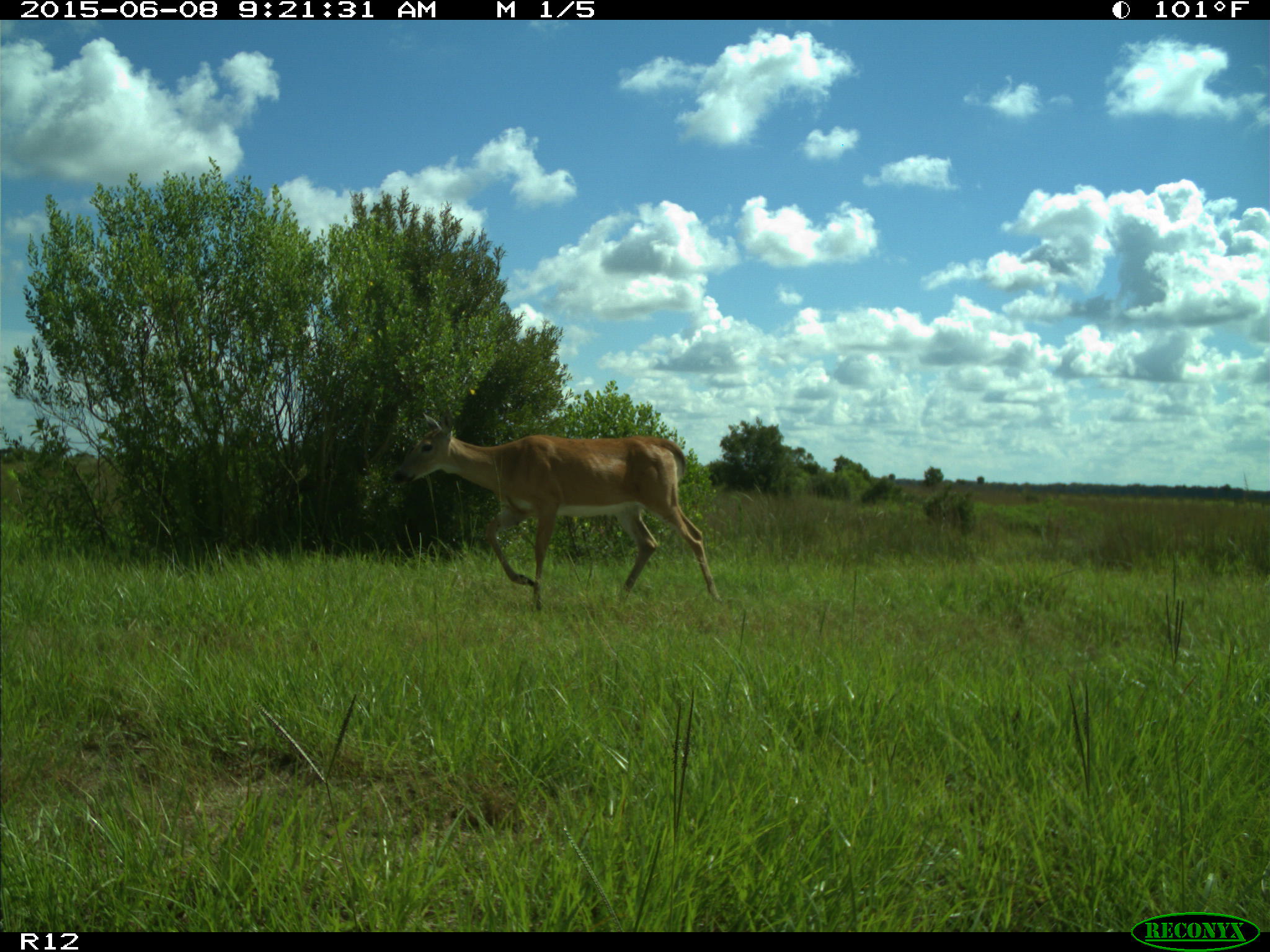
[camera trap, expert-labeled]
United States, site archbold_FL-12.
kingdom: Animalia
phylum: Chordata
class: Mammalia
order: Artiodactyla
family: Cervidae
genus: Odocoileus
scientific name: Odocoileus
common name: deer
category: unidentified deer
Unidentified deer (deer) (Odocoileus).